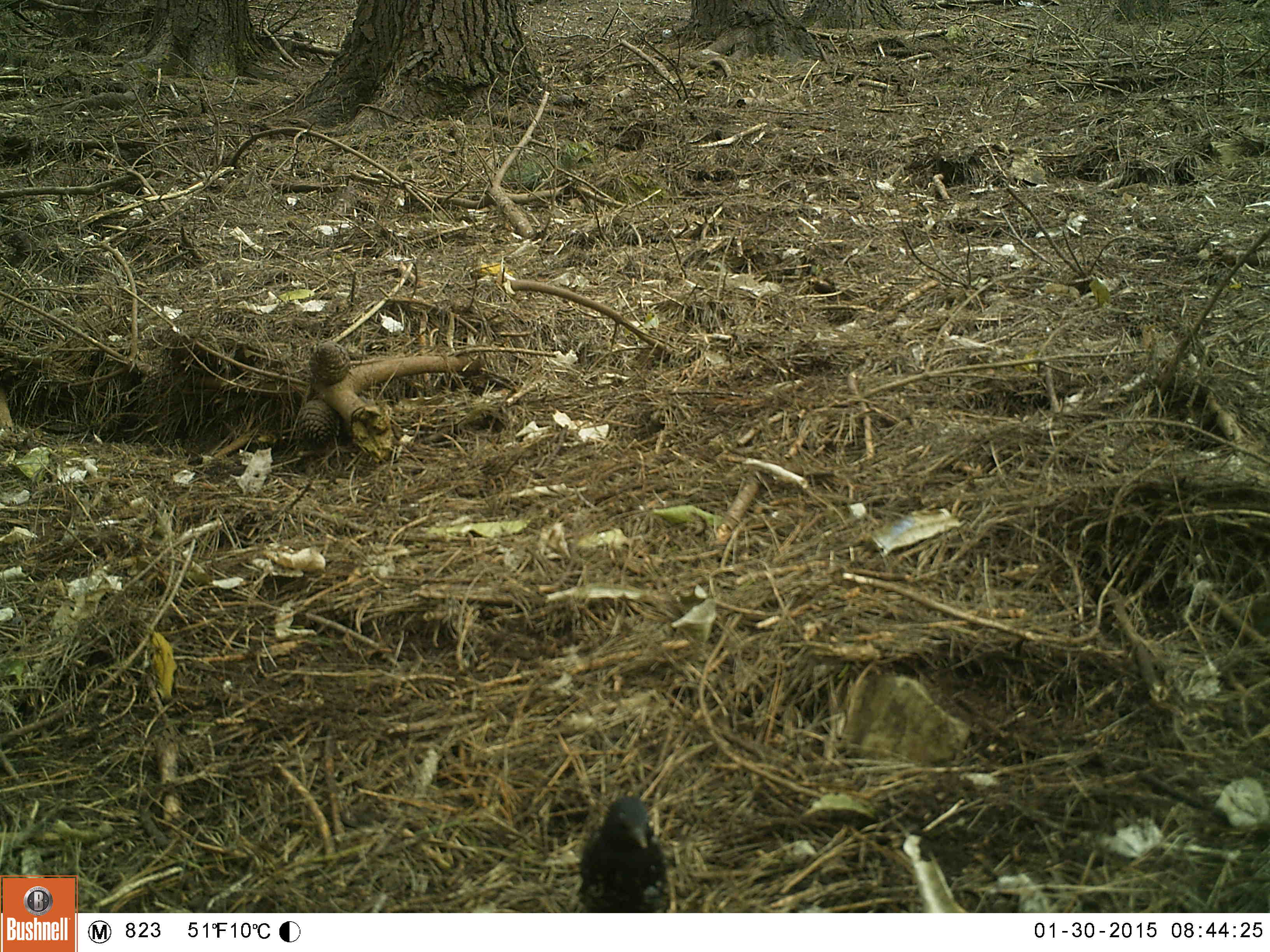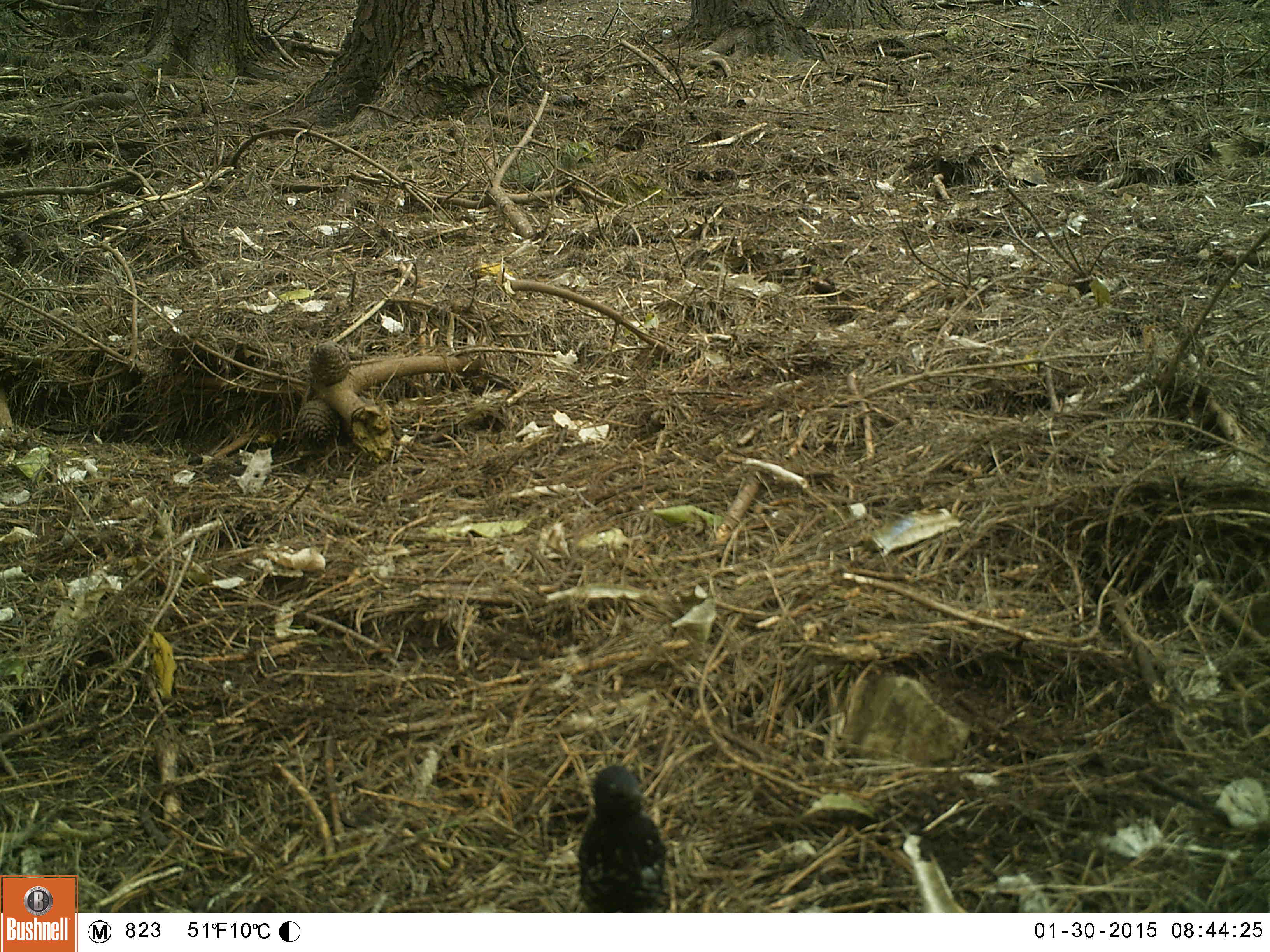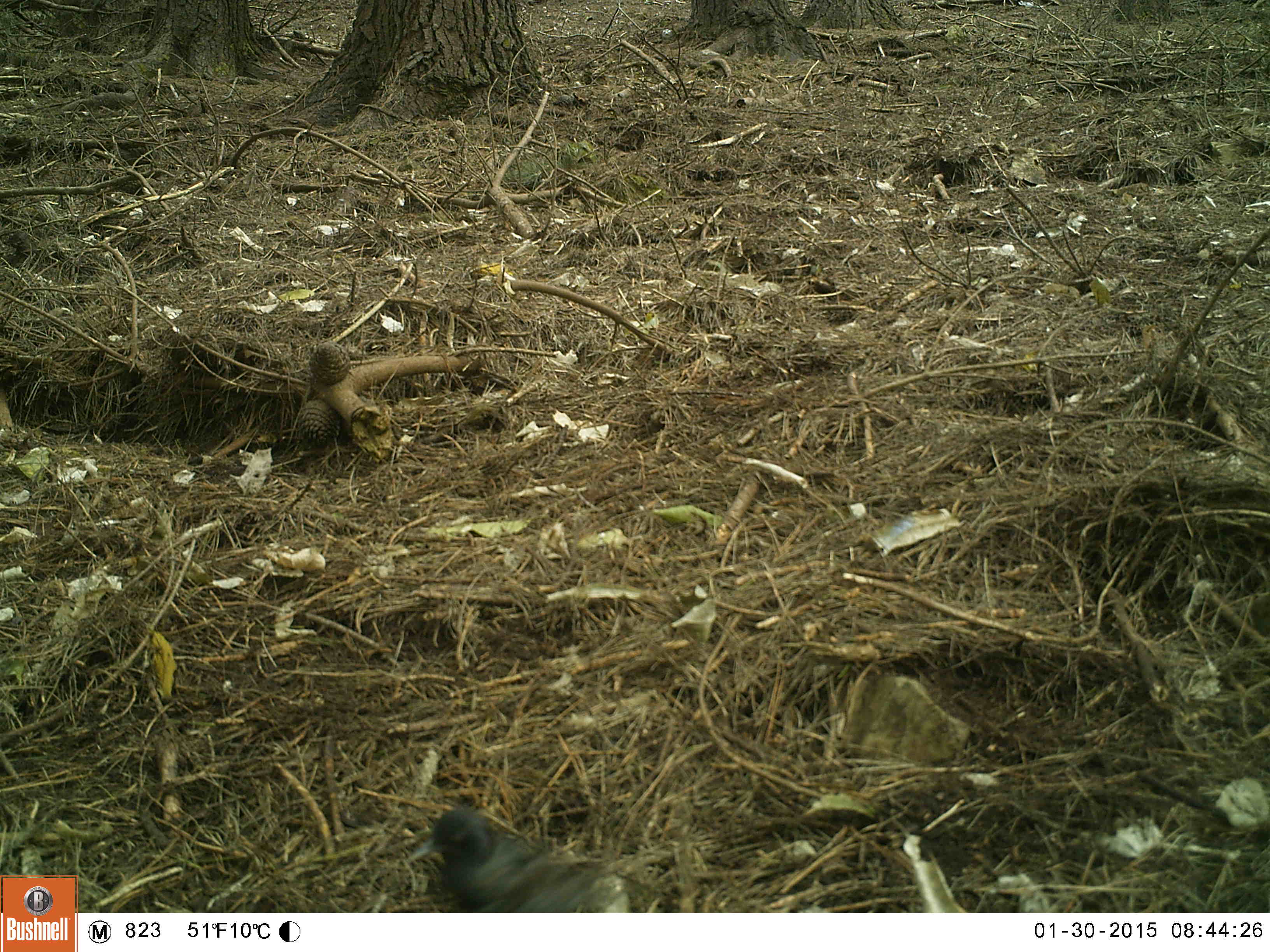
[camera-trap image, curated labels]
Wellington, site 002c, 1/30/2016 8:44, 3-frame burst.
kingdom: Animalia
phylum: Chordata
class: Aves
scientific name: Aves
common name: bird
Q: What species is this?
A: Bird (Aves).